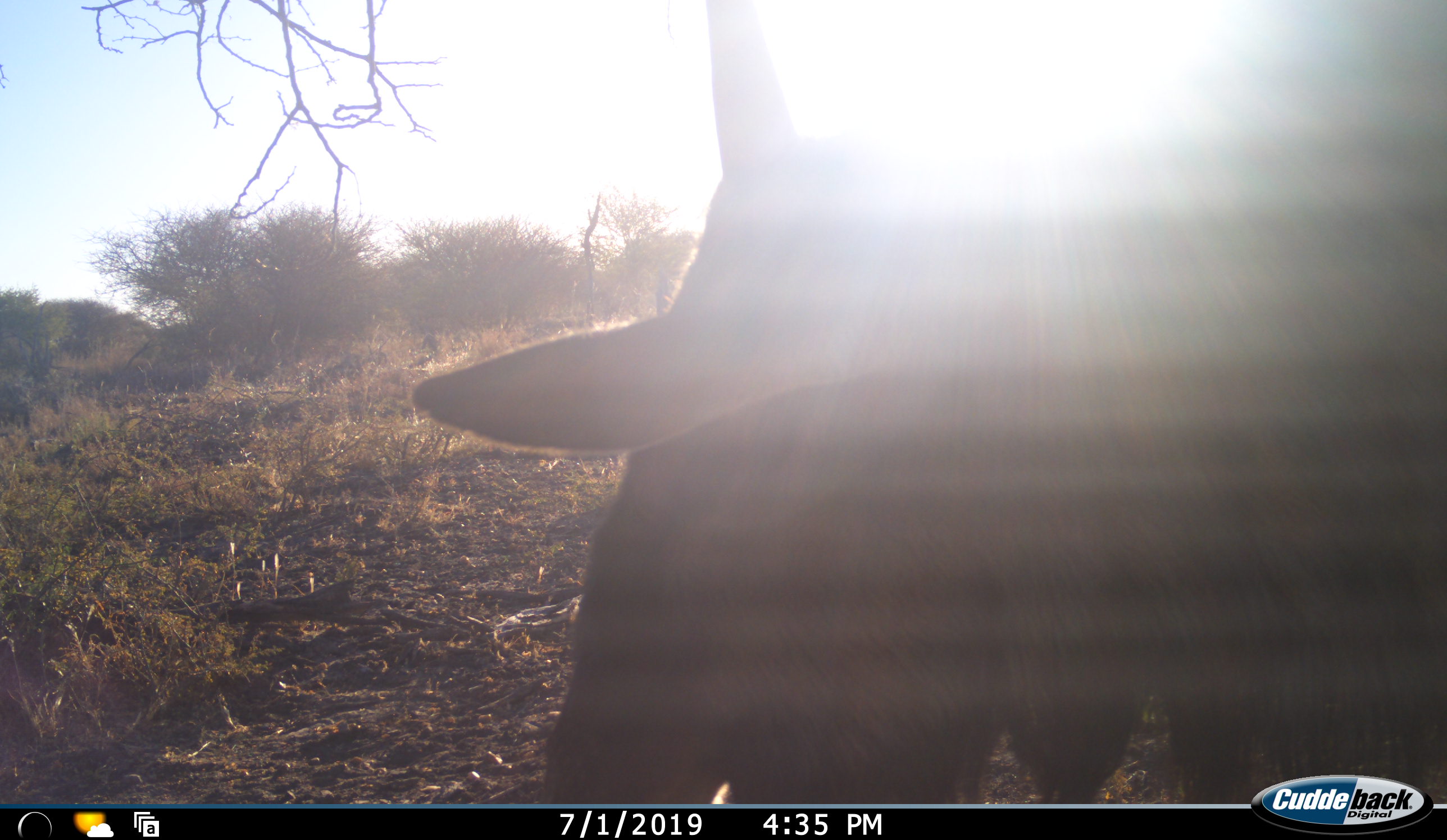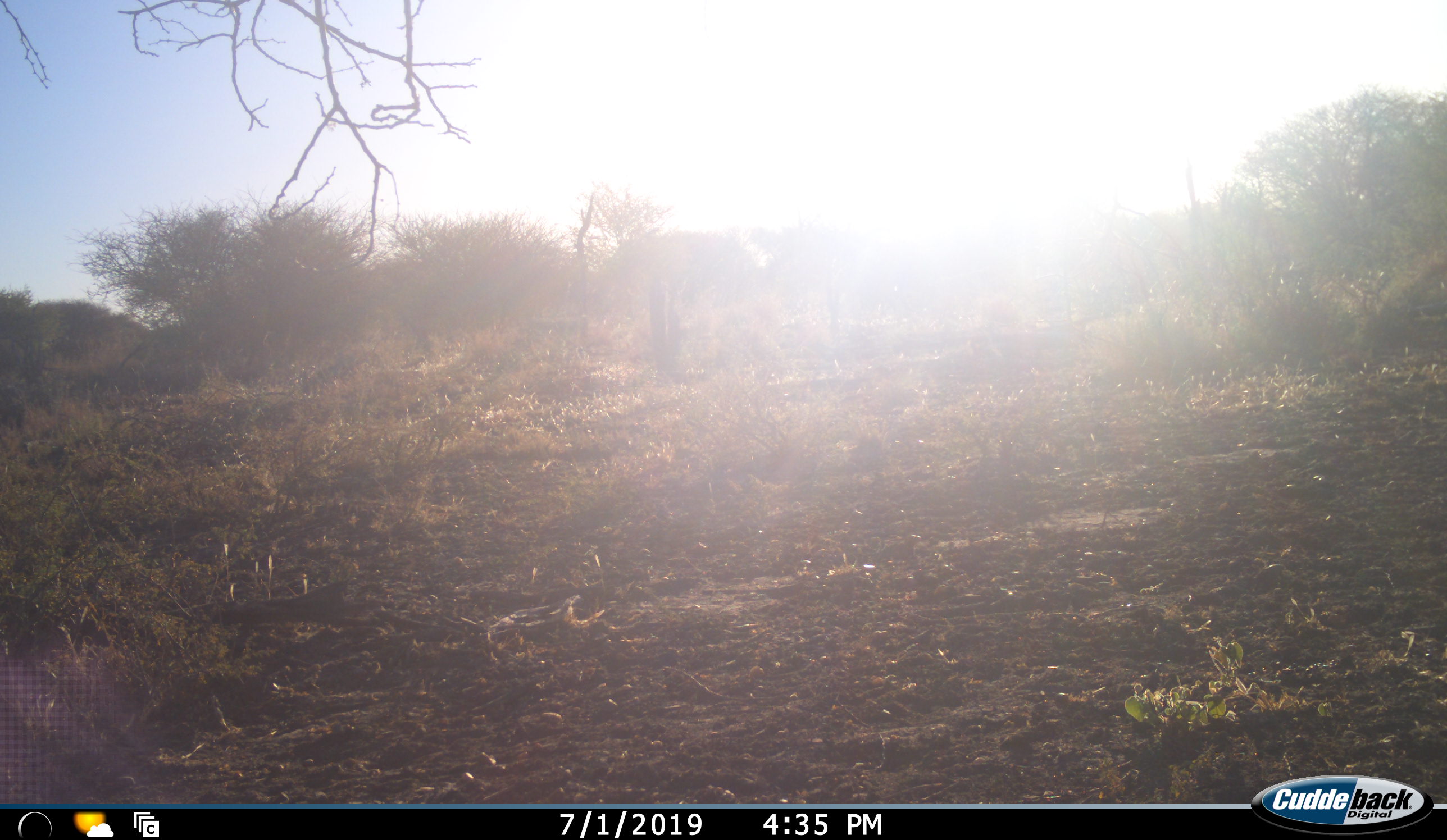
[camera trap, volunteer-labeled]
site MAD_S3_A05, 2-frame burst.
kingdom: Animalia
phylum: Chordata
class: Mammalia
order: Artiodactyla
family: Bovidae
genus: Connochaetes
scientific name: Connochaetes taurinus taurinus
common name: blue wildebeest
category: wildebeestblue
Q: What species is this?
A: Wildebeestblue (blue wildebeest) (Connochaetes taurinus taurinus).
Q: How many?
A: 1.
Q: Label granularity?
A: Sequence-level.